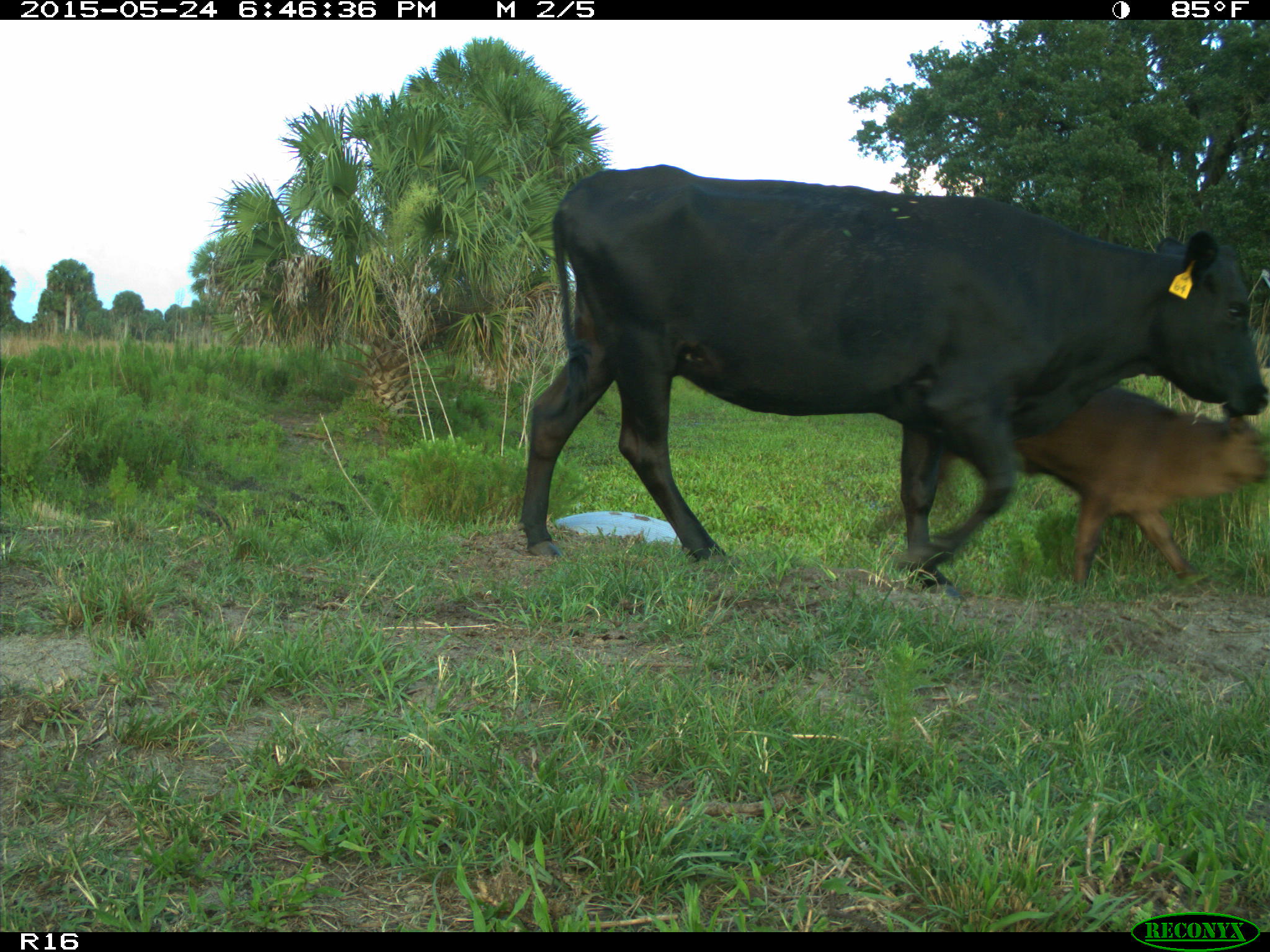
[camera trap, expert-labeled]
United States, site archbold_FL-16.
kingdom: Animalia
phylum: Chordata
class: Mammalia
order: Artiodactyla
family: Bovidae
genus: Bos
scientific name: Bos taurus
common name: domestic cow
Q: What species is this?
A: Bos taurus (domestic cow).